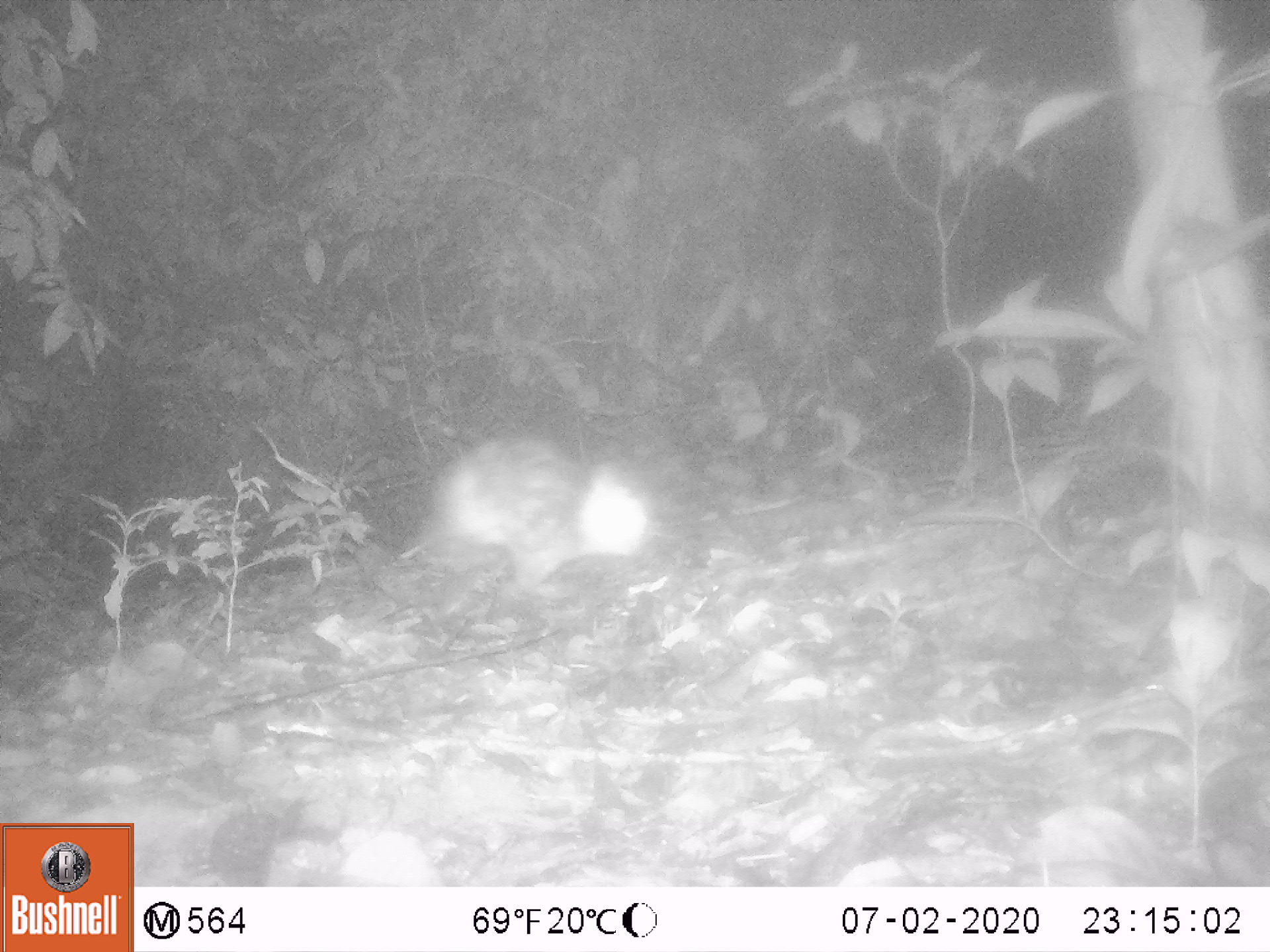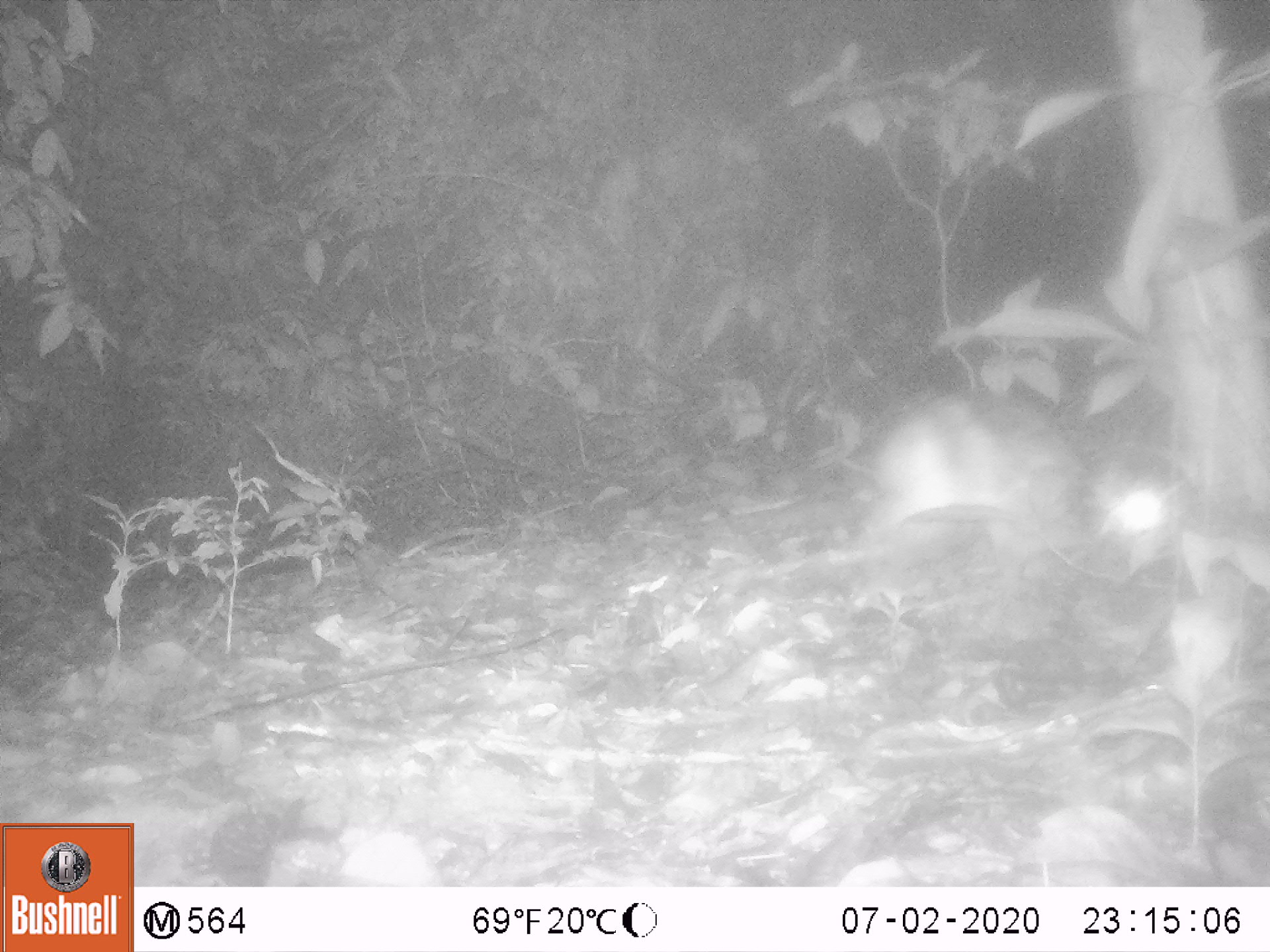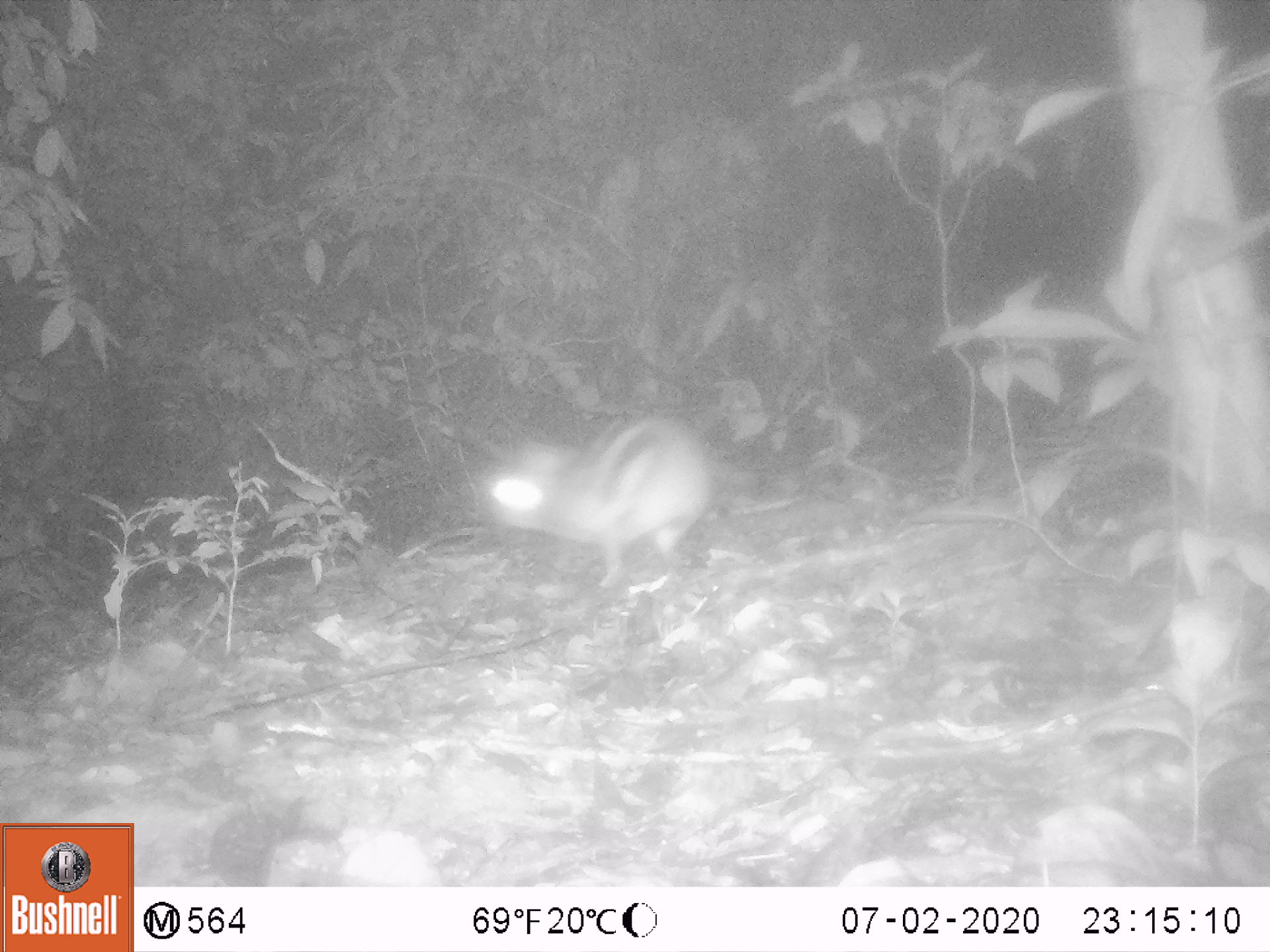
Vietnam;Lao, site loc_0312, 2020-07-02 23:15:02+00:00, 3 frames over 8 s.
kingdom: Animalia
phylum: Chordata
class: Mammalia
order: Lagomorpha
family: Leporidae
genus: Nesolagus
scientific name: Nesolagus timminsi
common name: annamite striped rabbit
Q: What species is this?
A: Annamite striped rabbit (Nesolagus timminsi).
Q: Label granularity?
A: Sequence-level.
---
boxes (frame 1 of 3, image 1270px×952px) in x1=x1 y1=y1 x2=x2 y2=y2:
annamite striped rabbit: x1=425 y1=430 x2=651 y2=603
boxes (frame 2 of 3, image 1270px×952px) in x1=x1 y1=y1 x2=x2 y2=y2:
annamite striped rabbit: x1=859 y1=386 x2=1167 y2=561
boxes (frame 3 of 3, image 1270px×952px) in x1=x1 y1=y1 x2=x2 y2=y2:
annamite striped rabbit: x1=489 y1=411 x2=714 y2=589